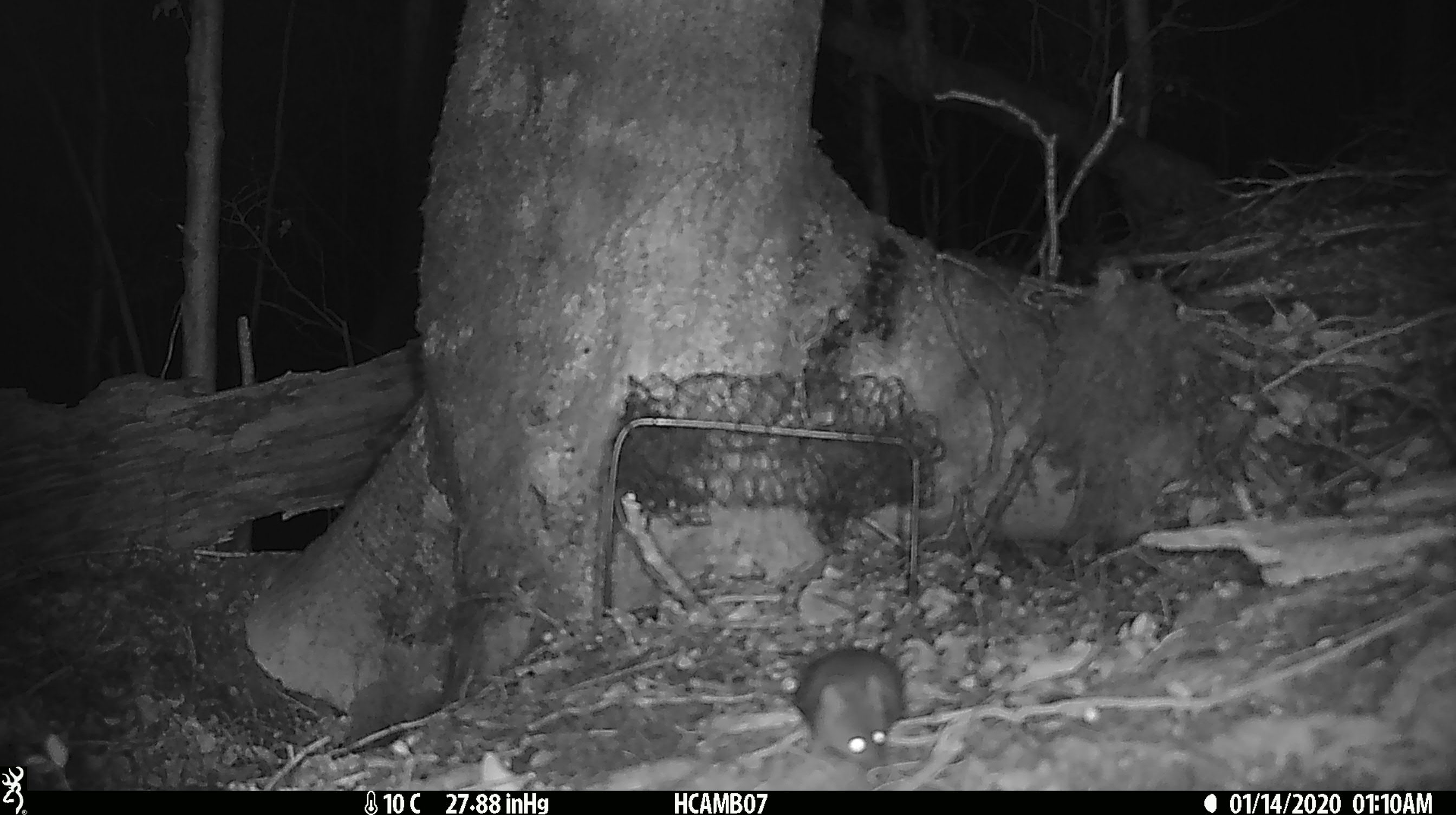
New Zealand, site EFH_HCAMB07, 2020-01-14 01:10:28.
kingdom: Animalia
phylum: Chordata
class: Mammalia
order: Rodentia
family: Muridae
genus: Mus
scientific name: Mus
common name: mouse